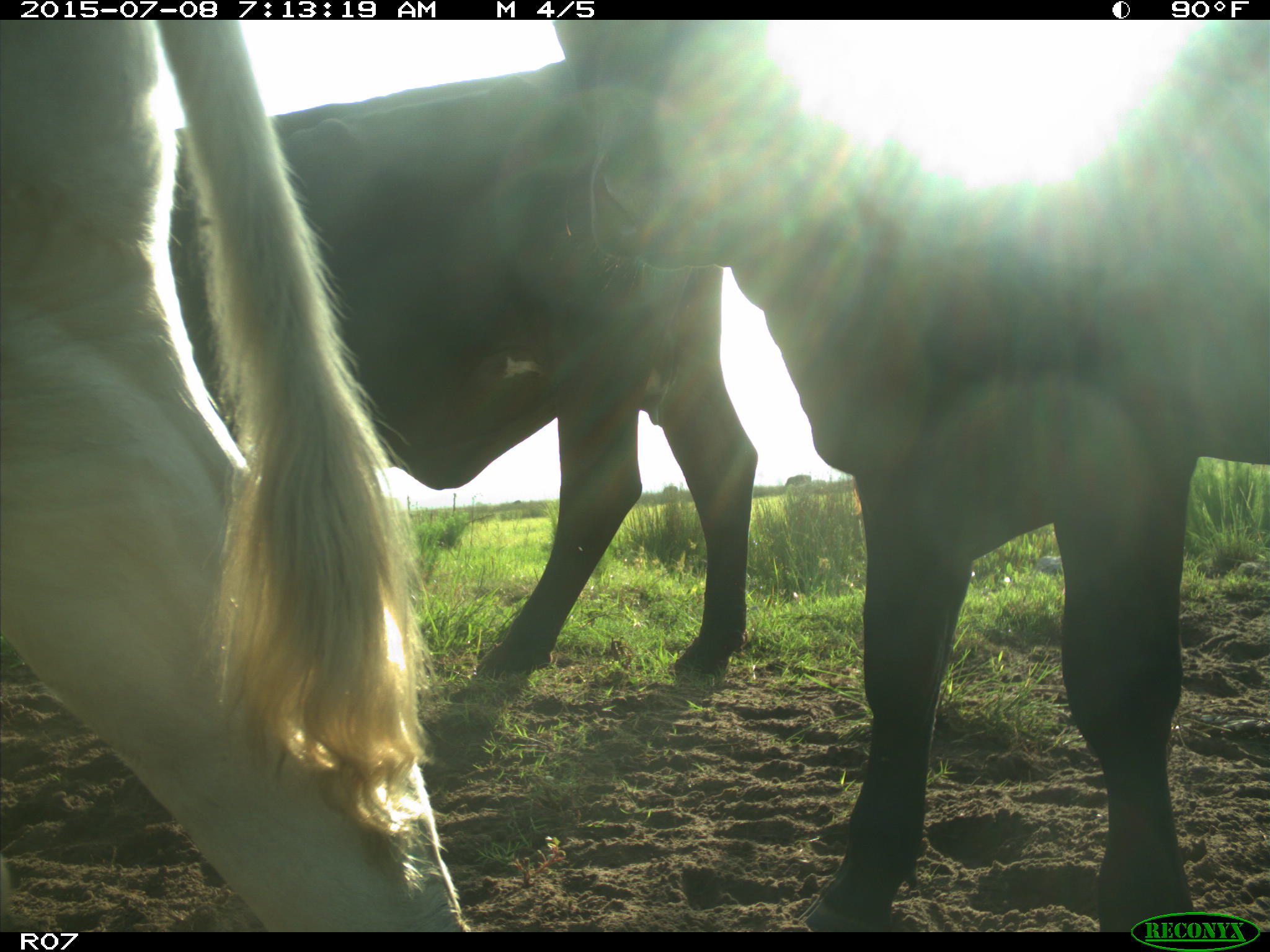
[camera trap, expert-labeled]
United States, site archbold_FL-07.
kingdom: Animalia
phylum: Chordata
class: Mammalia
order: Artiodactyla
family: Bovidae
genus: Bos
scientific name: Bos taurus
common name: domestic cow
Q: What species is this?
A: Bos taurus (domestic cow).